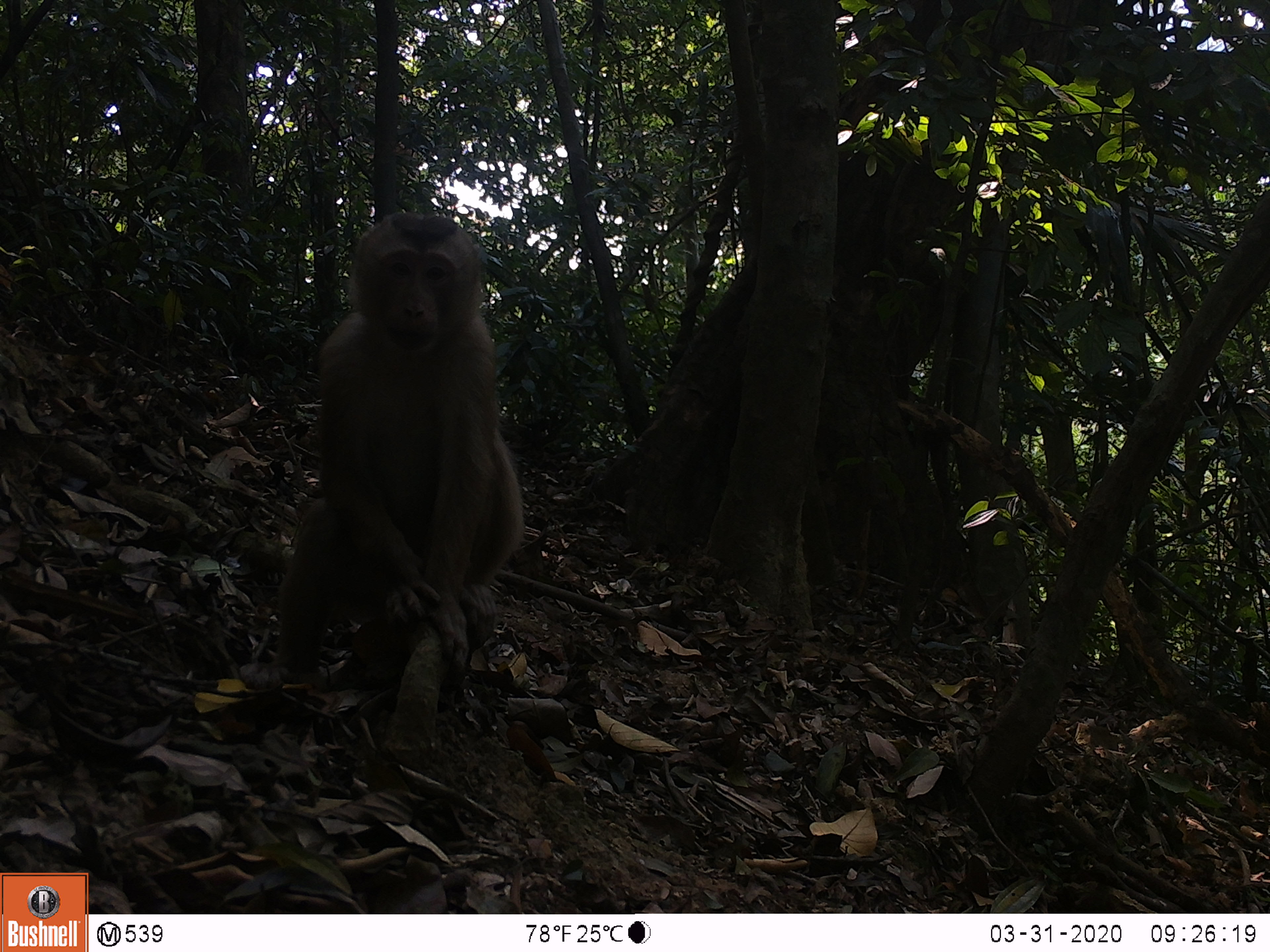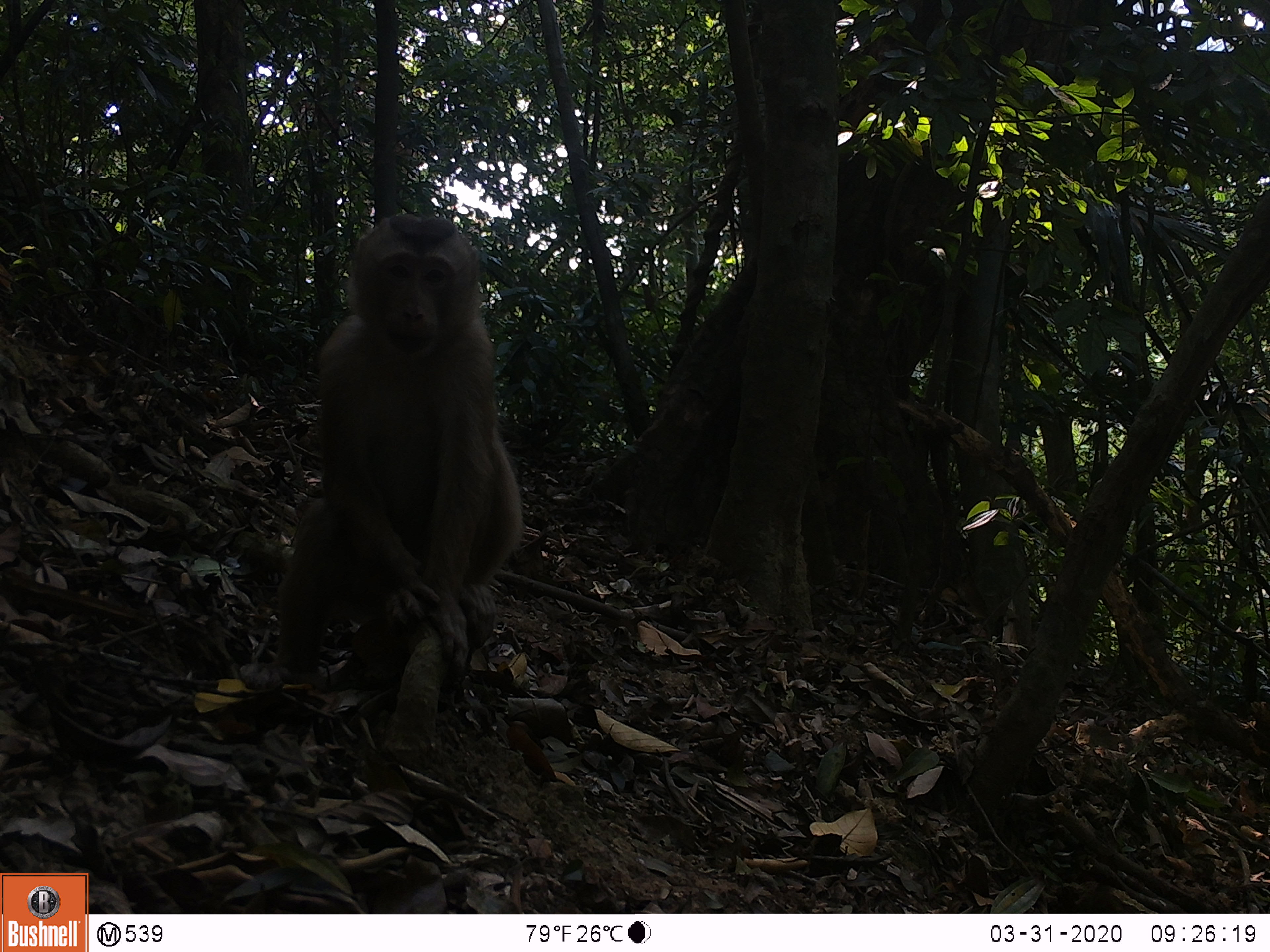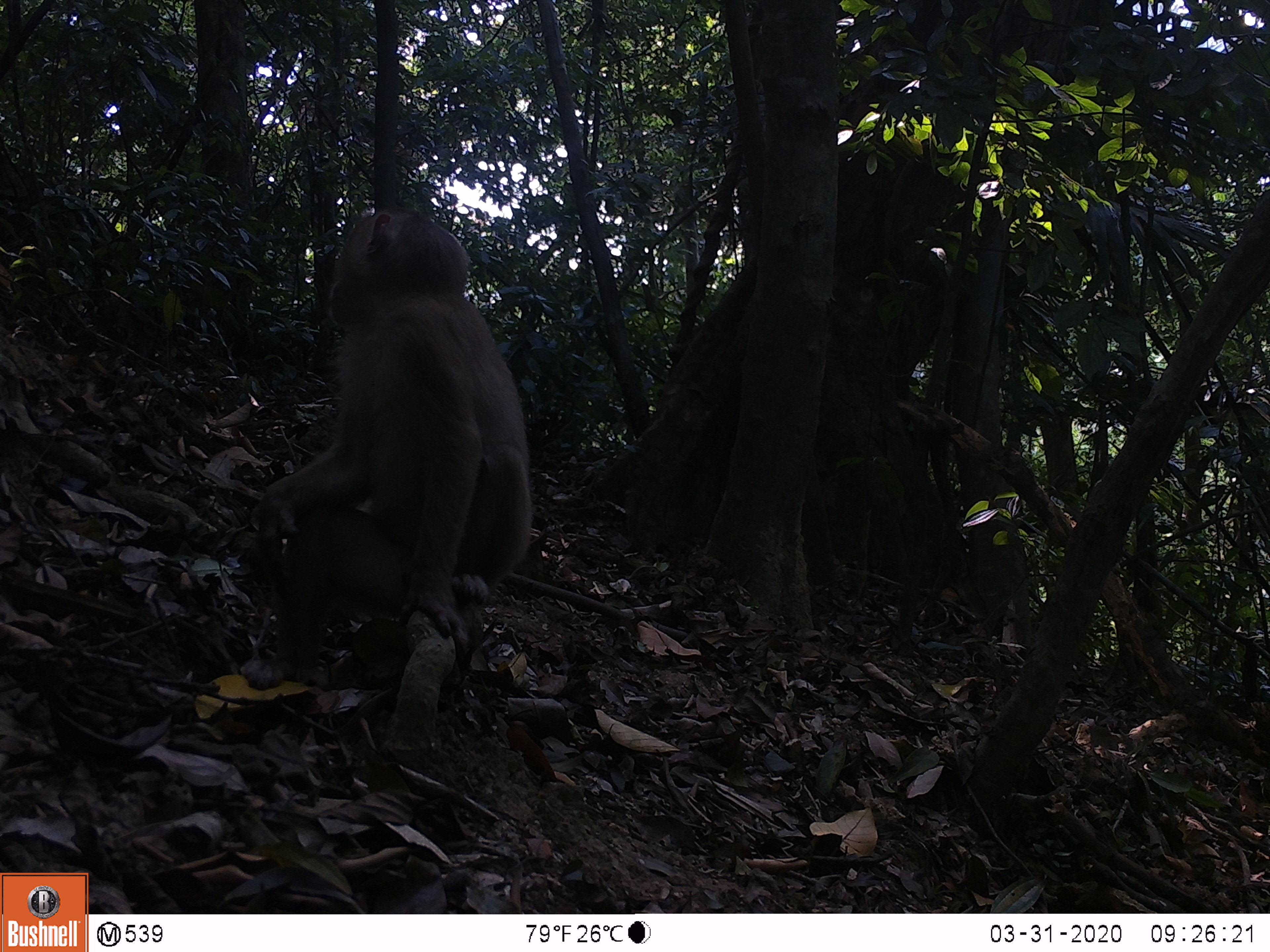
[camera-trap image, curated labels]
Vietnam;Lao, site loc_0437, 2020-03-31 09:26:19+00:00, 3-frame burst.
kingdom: Animalia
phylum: Chordata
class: Mammalia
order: Primates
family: Cercopithecidae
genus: Macaca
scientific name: Macaca nemestrina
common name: pig-tailed macaque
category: pig tailed macaque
Pig tailed macaque (pig-tailed macaque) (Macaca nemestrina). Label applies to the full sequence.